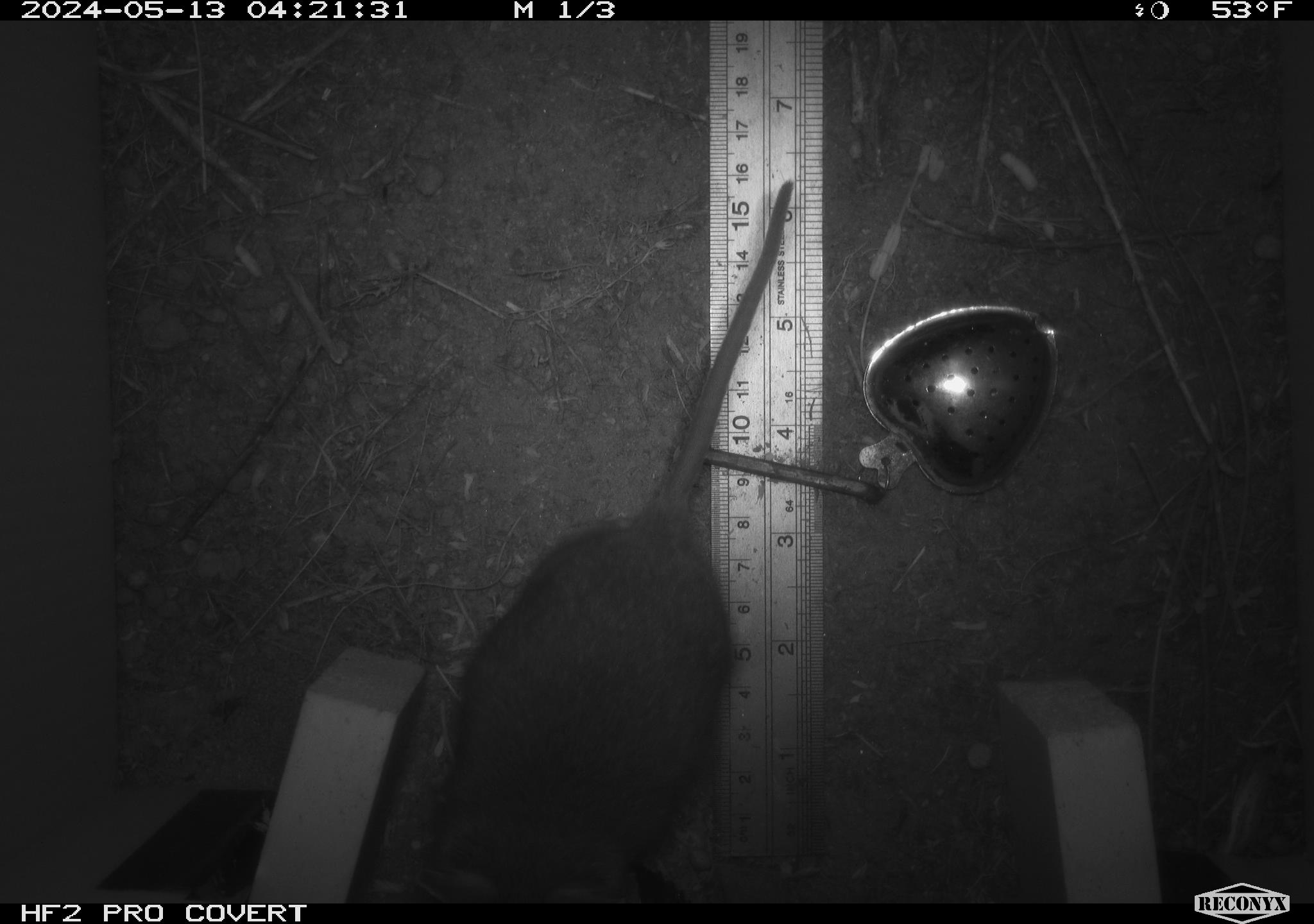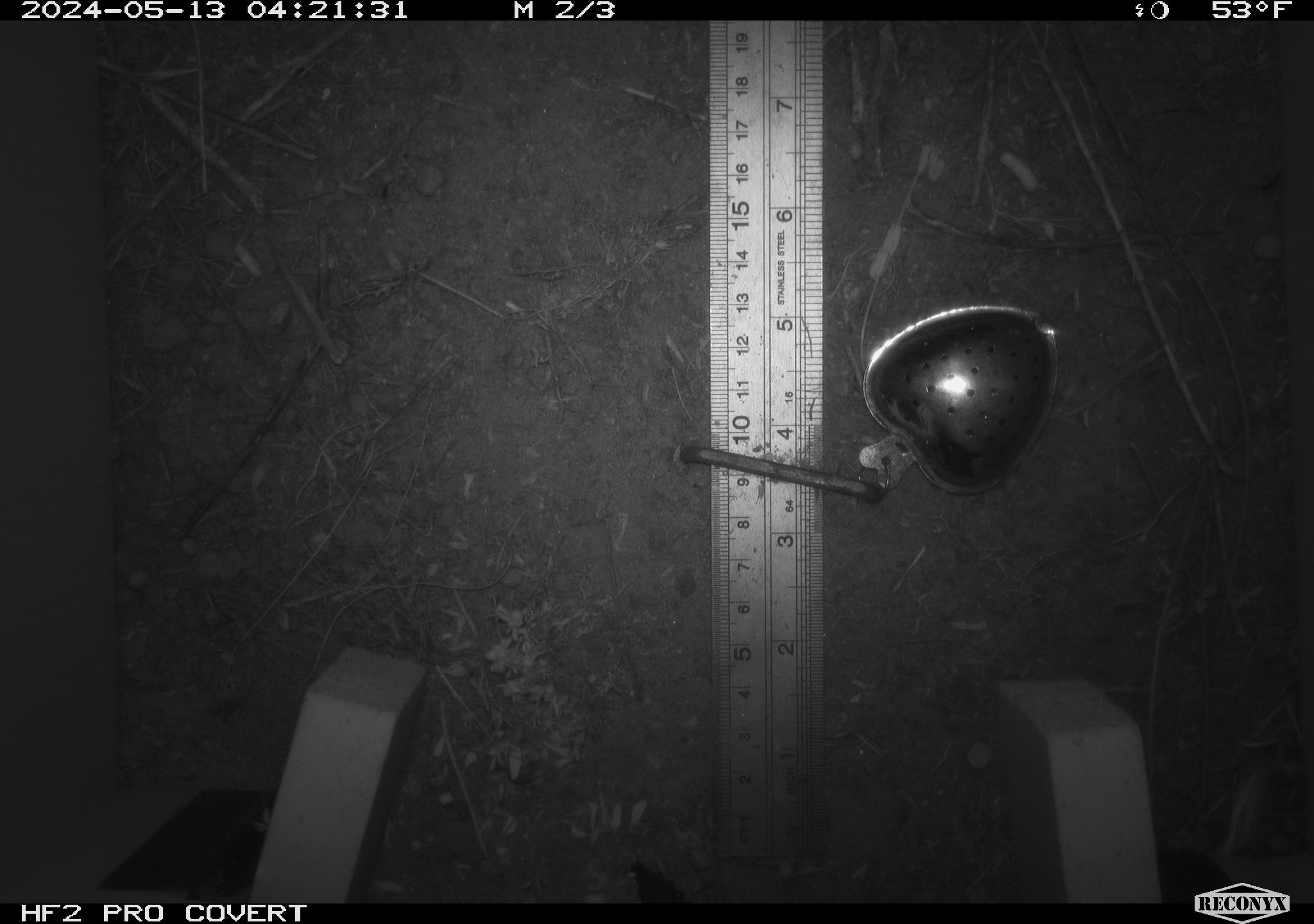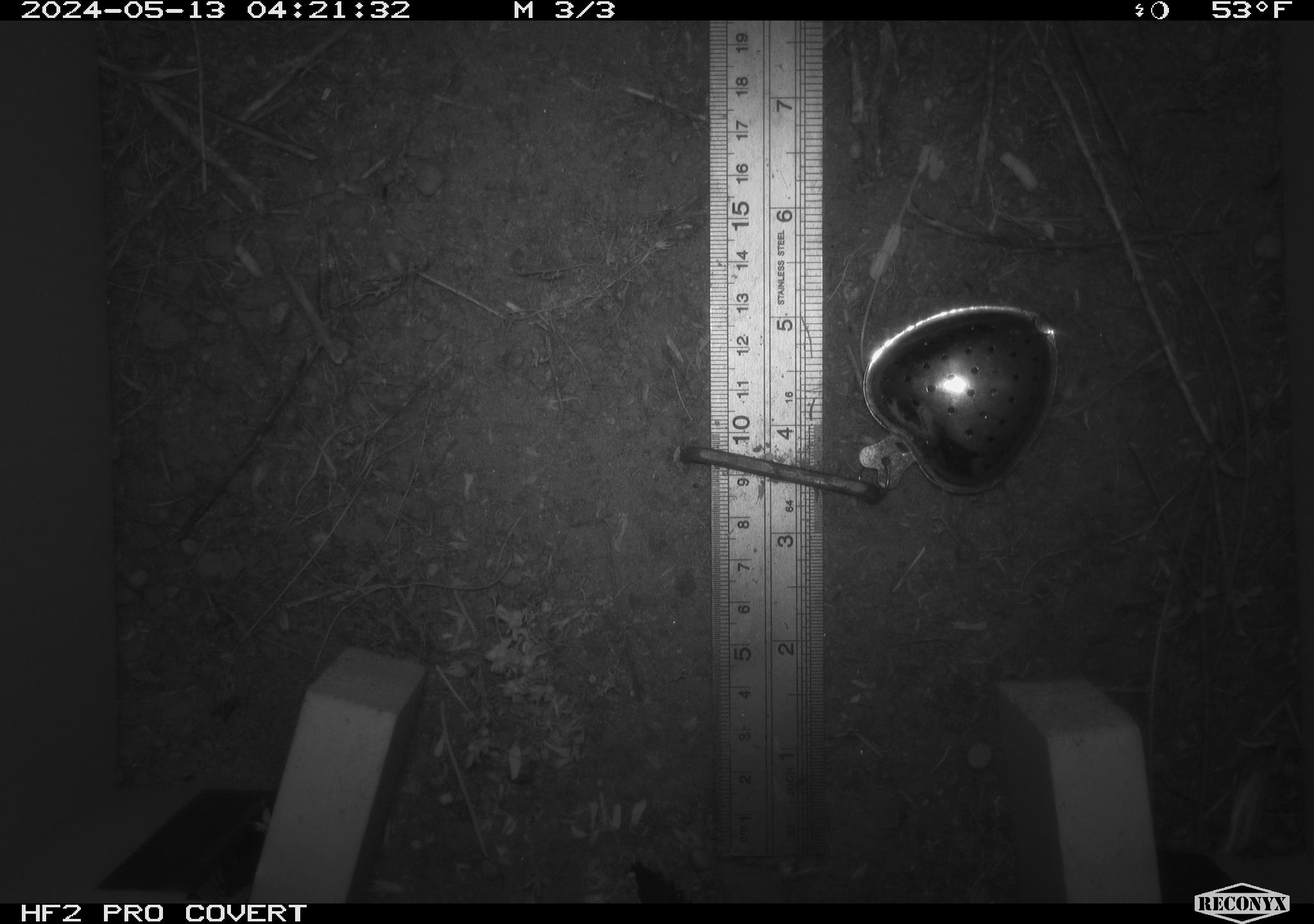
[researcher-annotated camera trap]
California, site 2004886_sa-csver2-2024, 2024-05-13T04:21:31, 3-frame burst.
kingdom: Animalia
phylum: Chordata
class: Mammalia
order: Rodentia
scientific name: Rodentia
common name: rodent